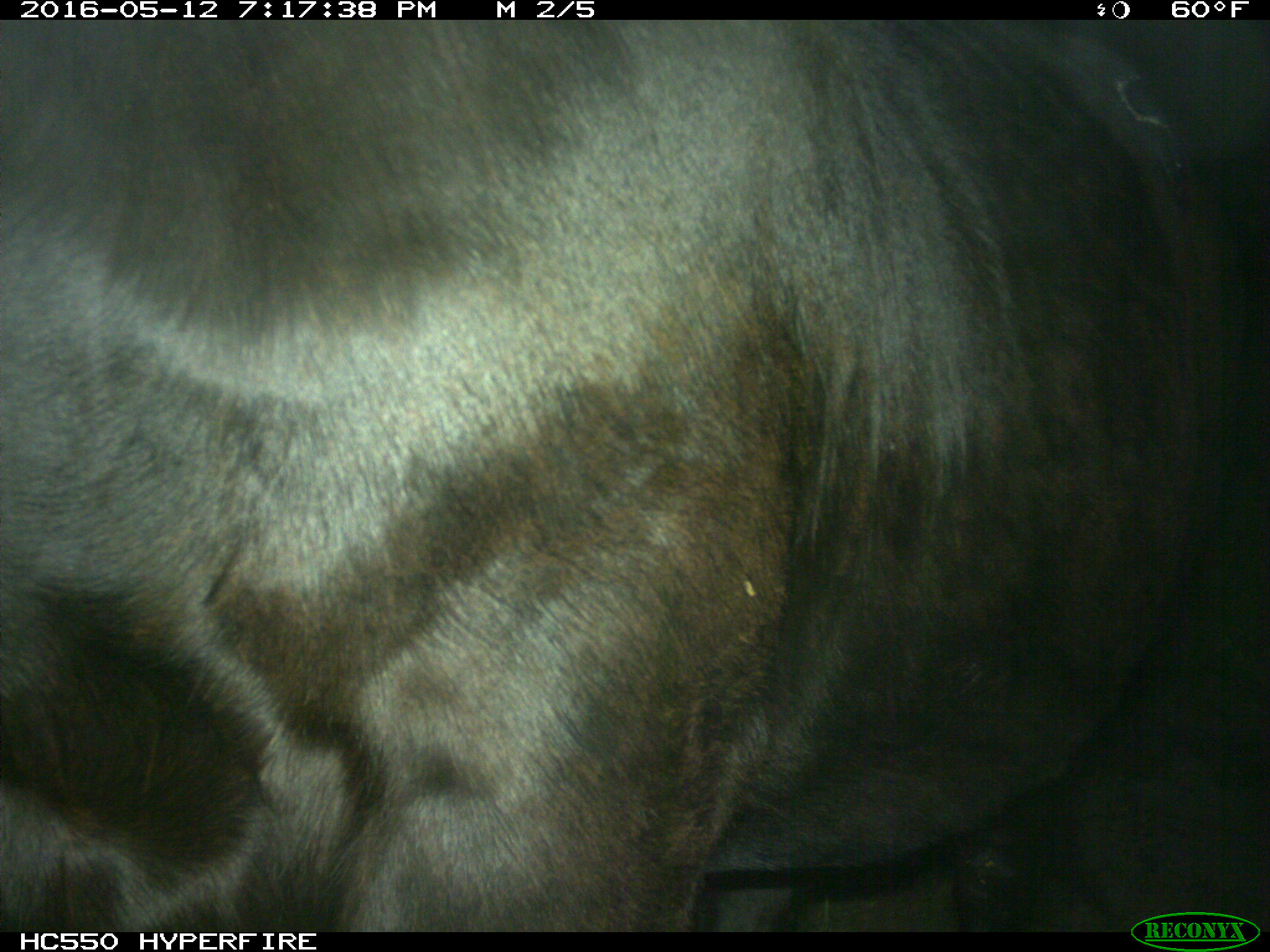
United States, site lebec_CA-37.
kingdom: Animalia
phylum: Chordata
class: Mammalia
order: Artiodactyla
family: Bovidae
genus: Bos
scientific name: Bos taurus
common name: domestic cow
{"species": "Bos taurus (domestic cow)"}